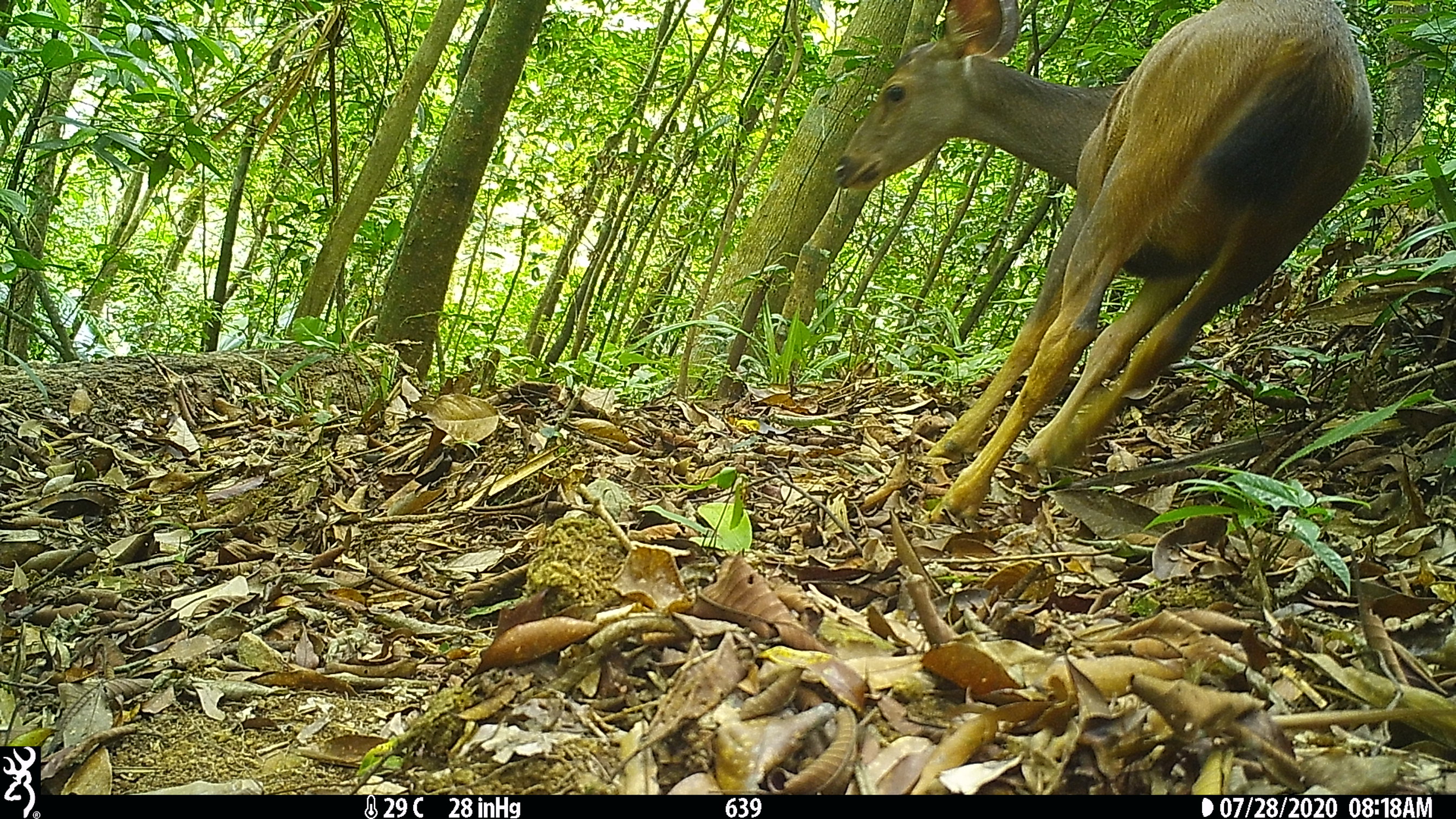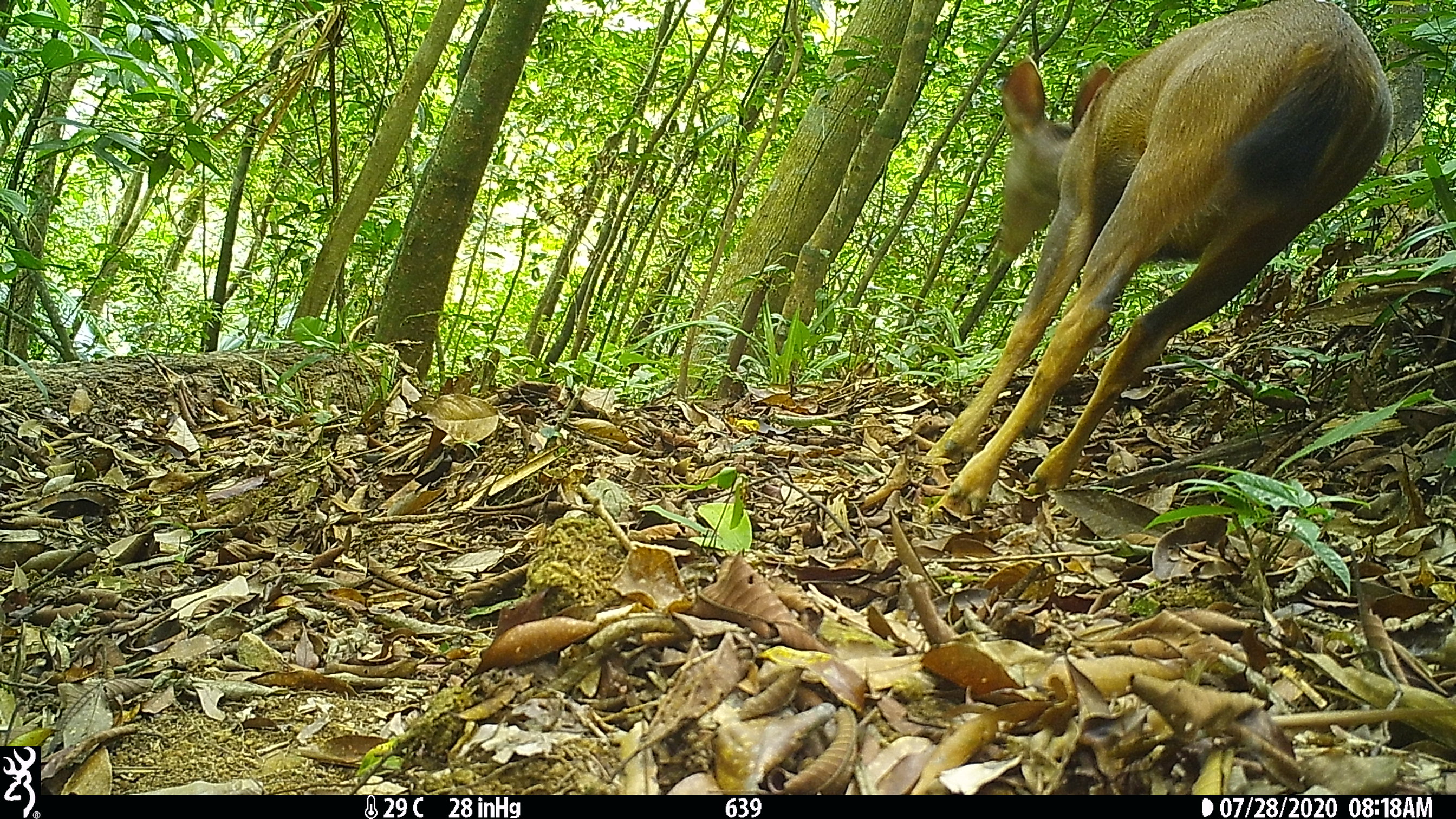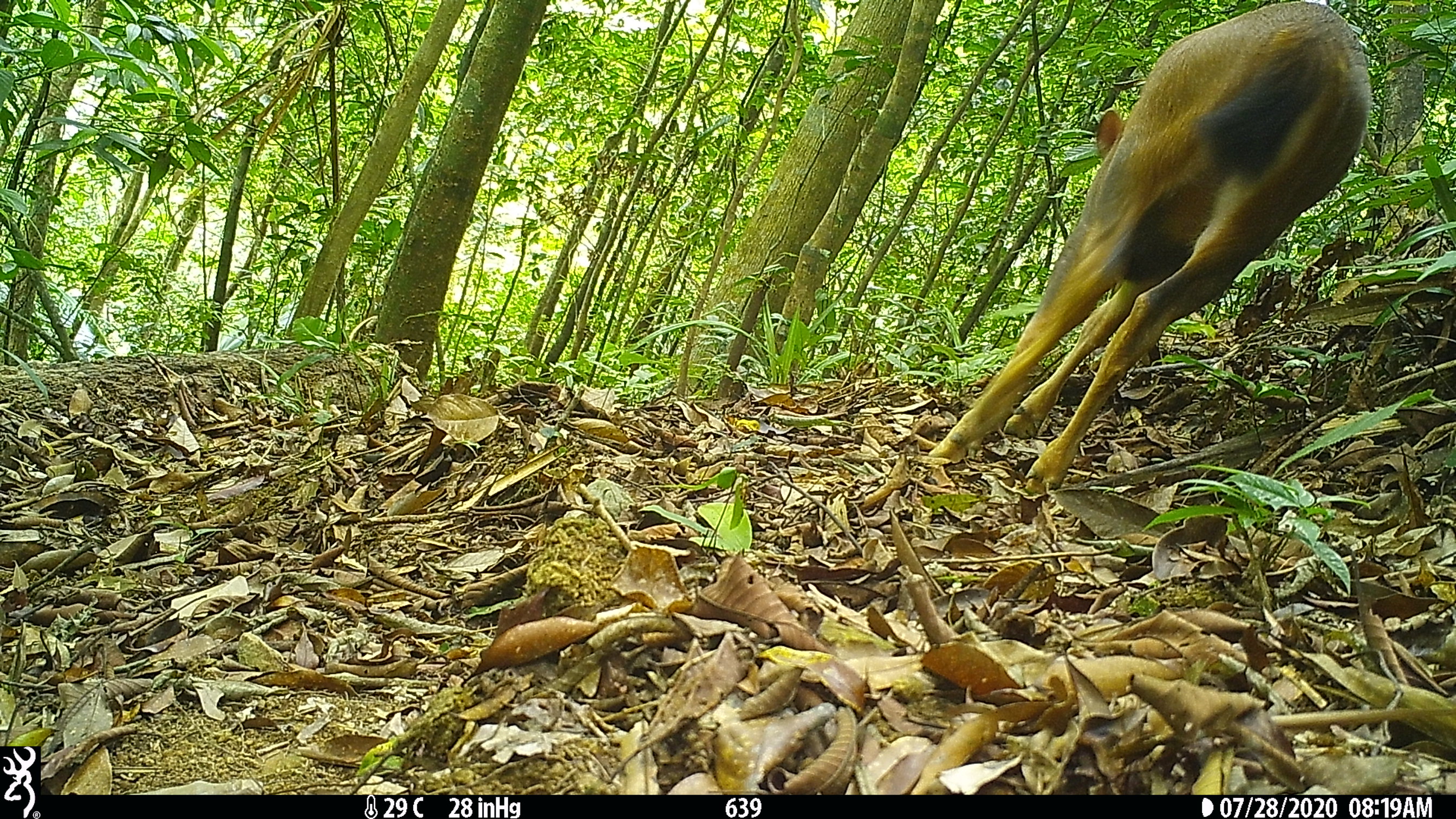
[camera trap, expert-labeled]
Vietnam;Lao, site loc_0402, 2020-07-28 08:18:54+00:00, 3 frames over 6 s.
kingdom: Animalia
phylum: Chordata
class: Mammalia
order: Artiodactyla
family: Cervidae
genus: Rusa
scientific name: Rusa unicolor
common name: sambar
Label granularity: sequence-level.